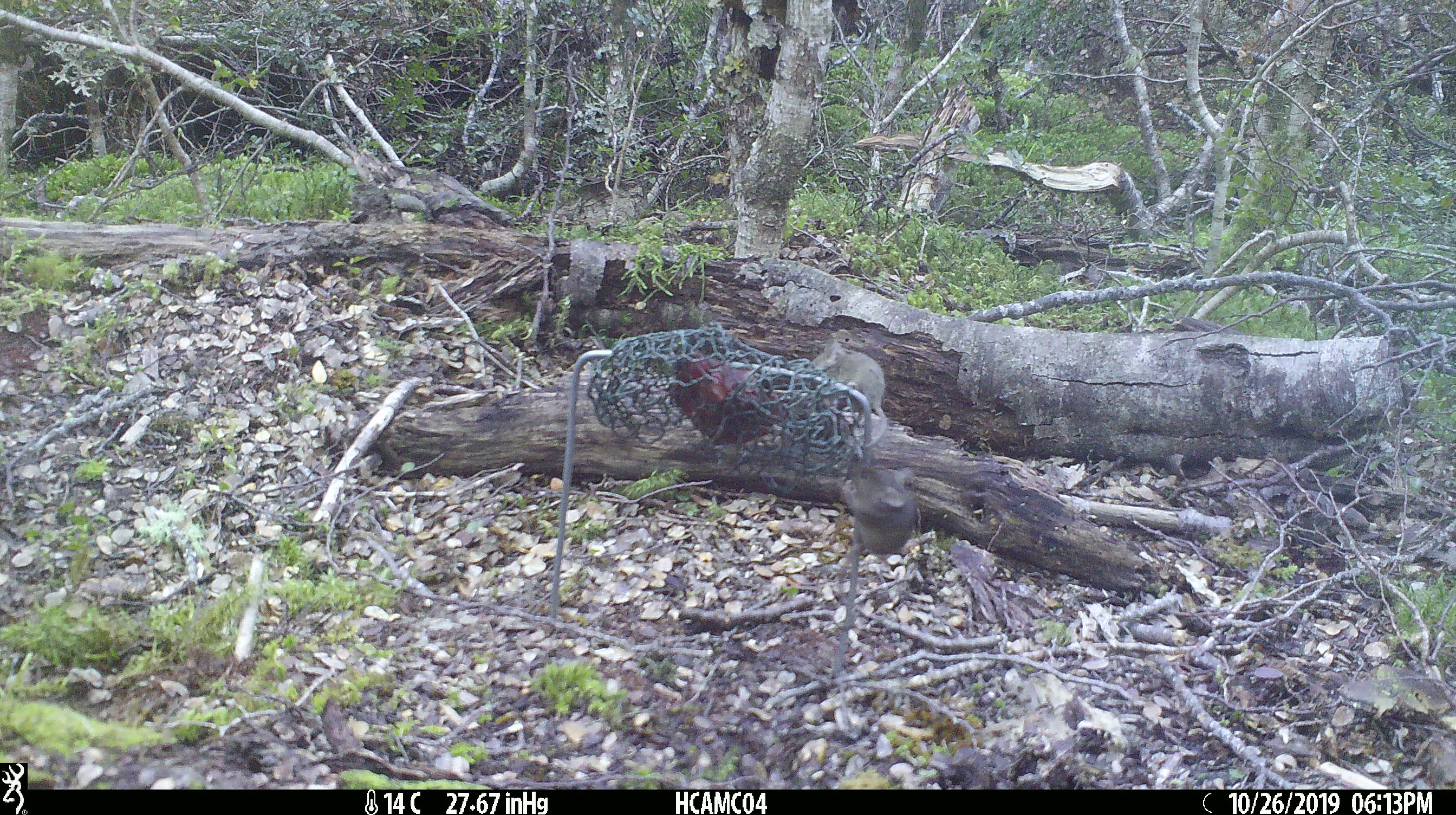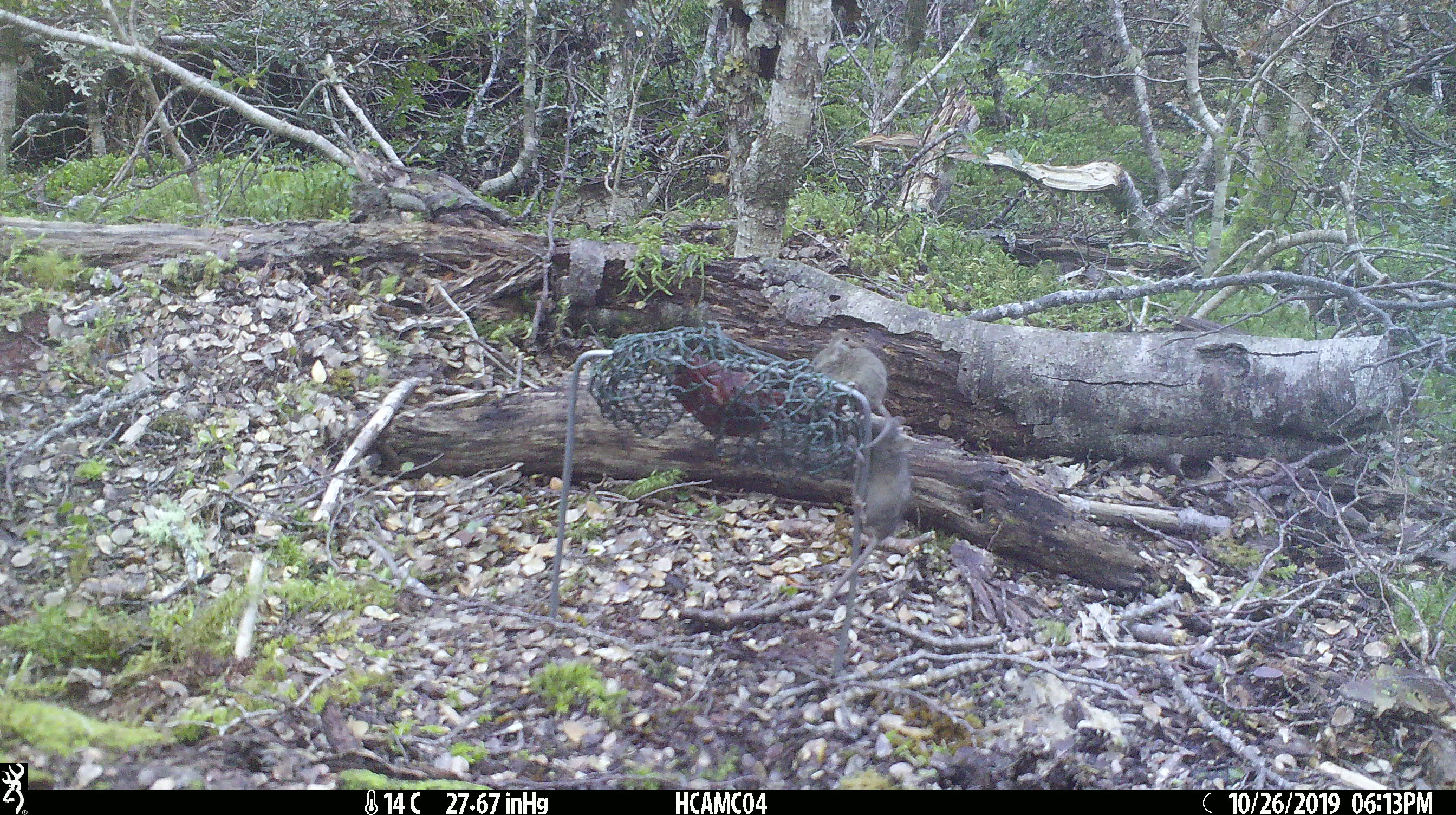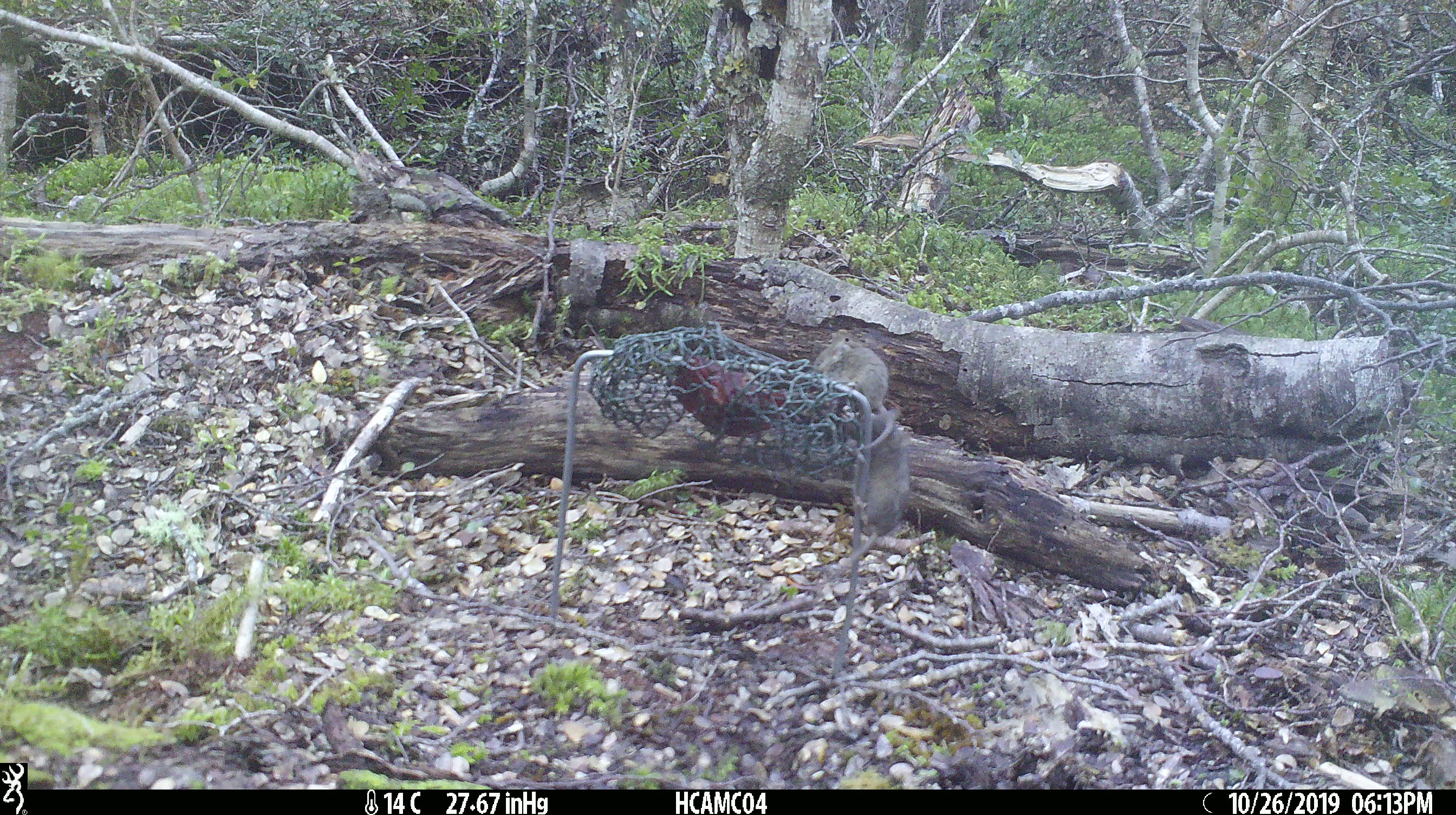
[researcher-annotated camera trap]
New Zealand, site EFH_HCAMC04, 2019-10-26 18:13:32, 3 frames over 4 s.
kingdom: Animalia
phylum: Chordata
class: Mammalia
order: Rodentia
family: Muridae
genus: Mus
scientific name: Mus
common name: mouse